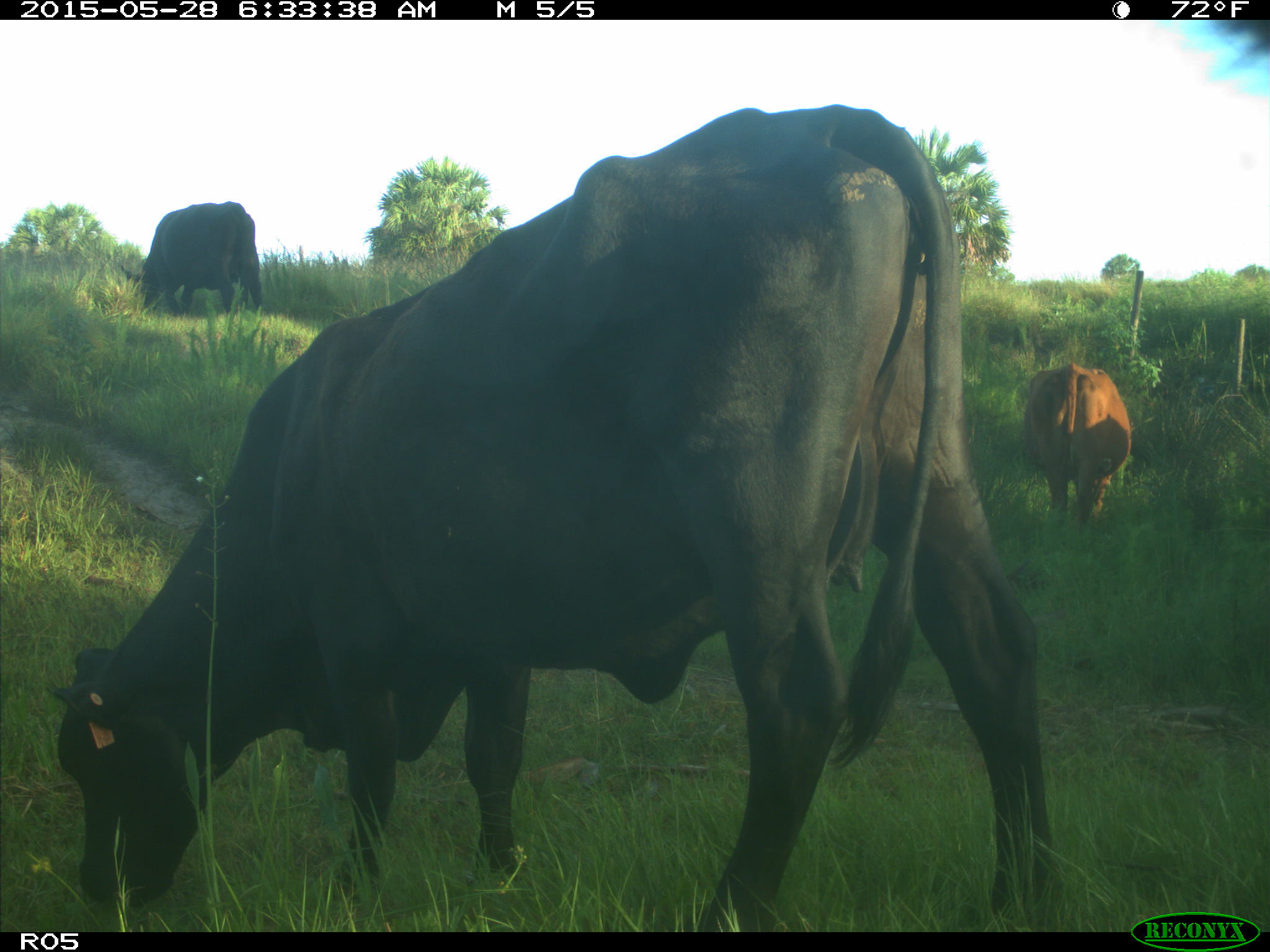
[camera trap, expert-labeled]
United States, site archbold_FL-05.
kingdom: Animalia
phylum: Chordata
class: Mammalia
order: Artiodactyla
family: Bovidae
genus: Bos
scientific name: Bos taurus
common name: domestic cow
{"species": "Bos taurus (domestic cow)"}